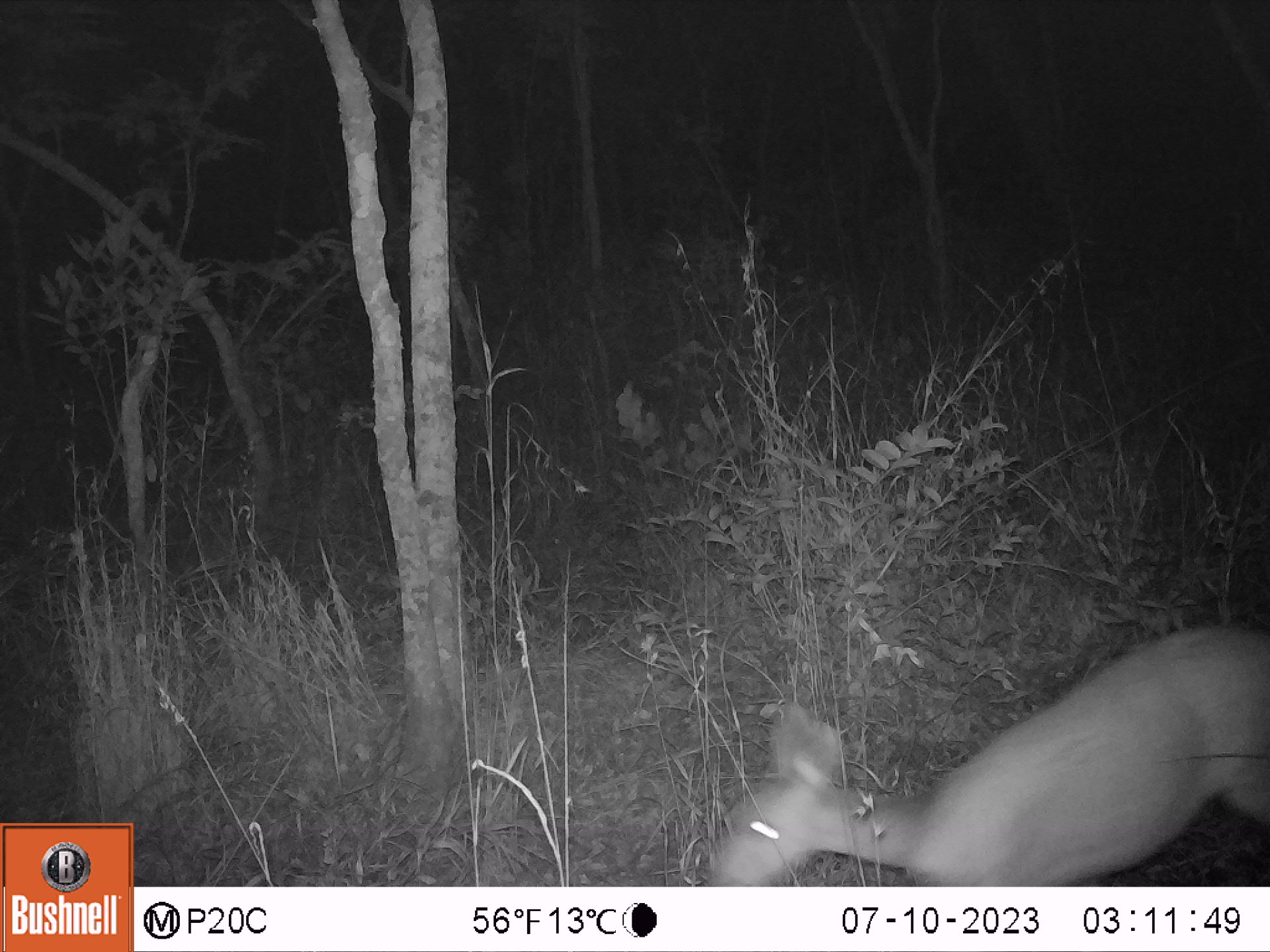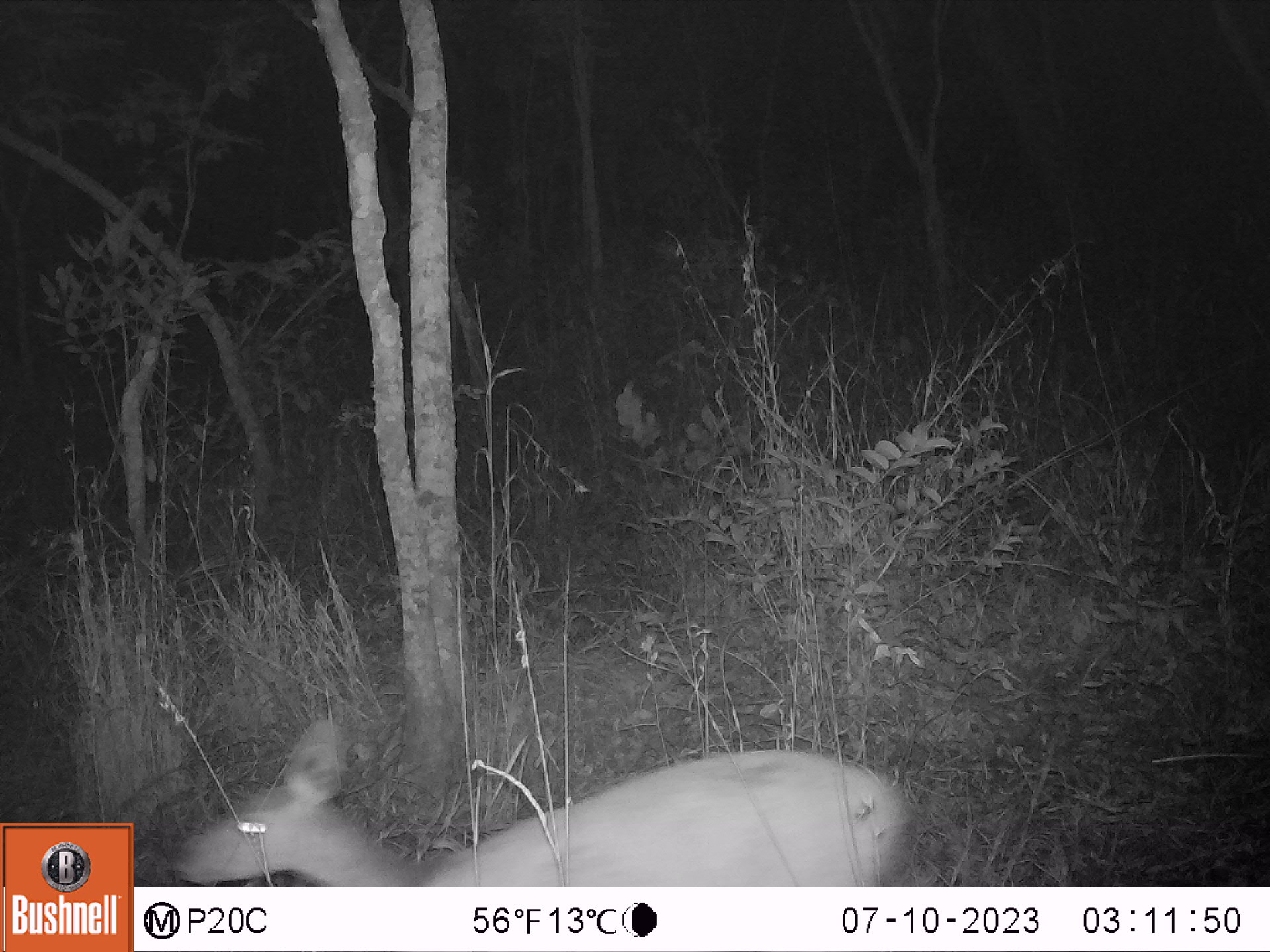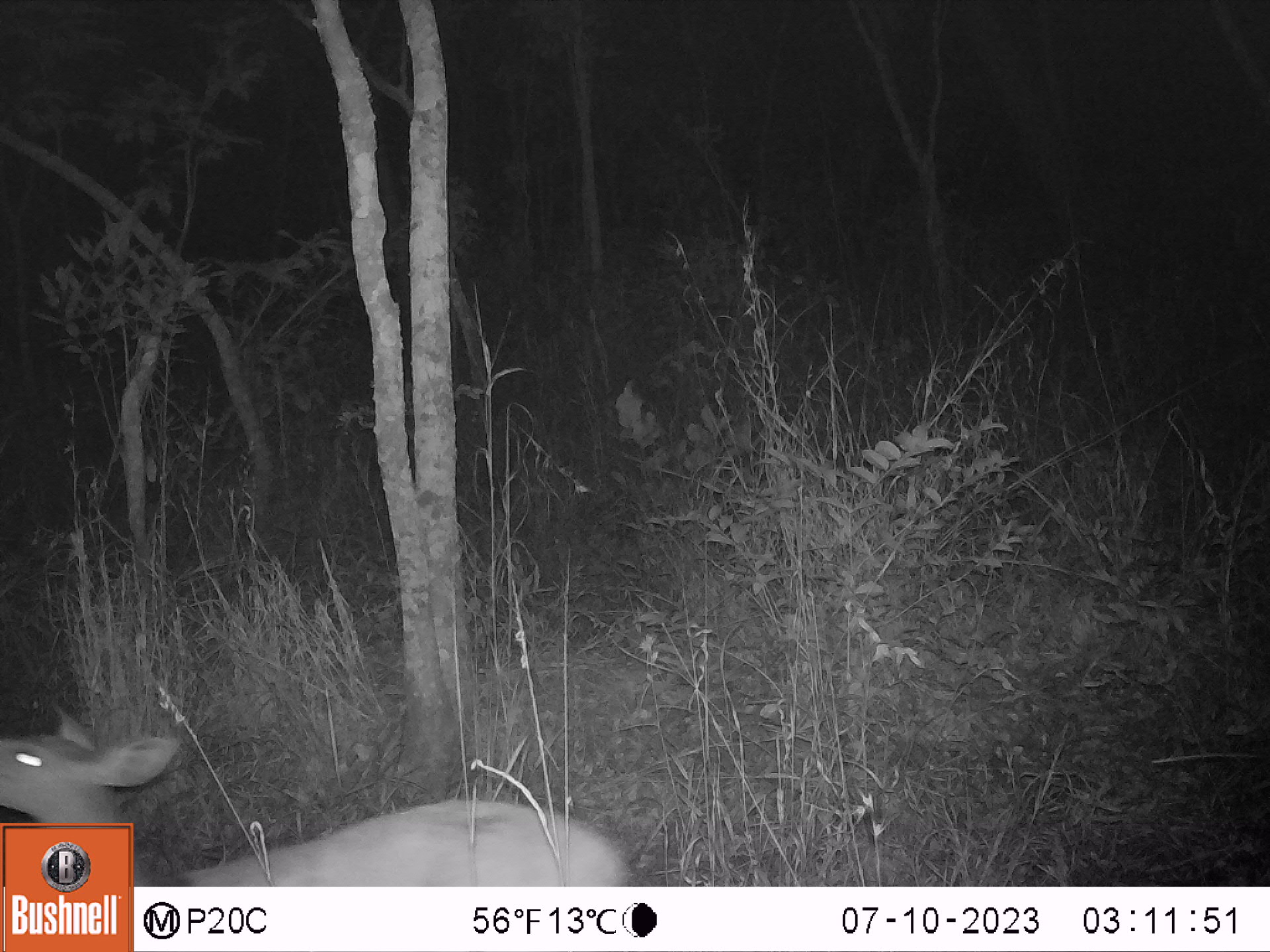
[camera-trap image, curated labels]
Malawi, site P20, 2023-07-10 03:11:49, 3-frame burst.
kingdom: Animalia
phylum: Chordata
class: Mammalia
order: Artiodactyla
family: Bovidae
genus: Tragelaphus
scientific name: Tragelaphus sylvaticus sylvaticus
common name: cape bushbuck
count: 1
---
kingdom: Animalia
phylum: Chordata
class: Mammalia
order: Artiodactyla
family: Bovidae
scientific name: Antilopinae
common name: small antelope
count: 1